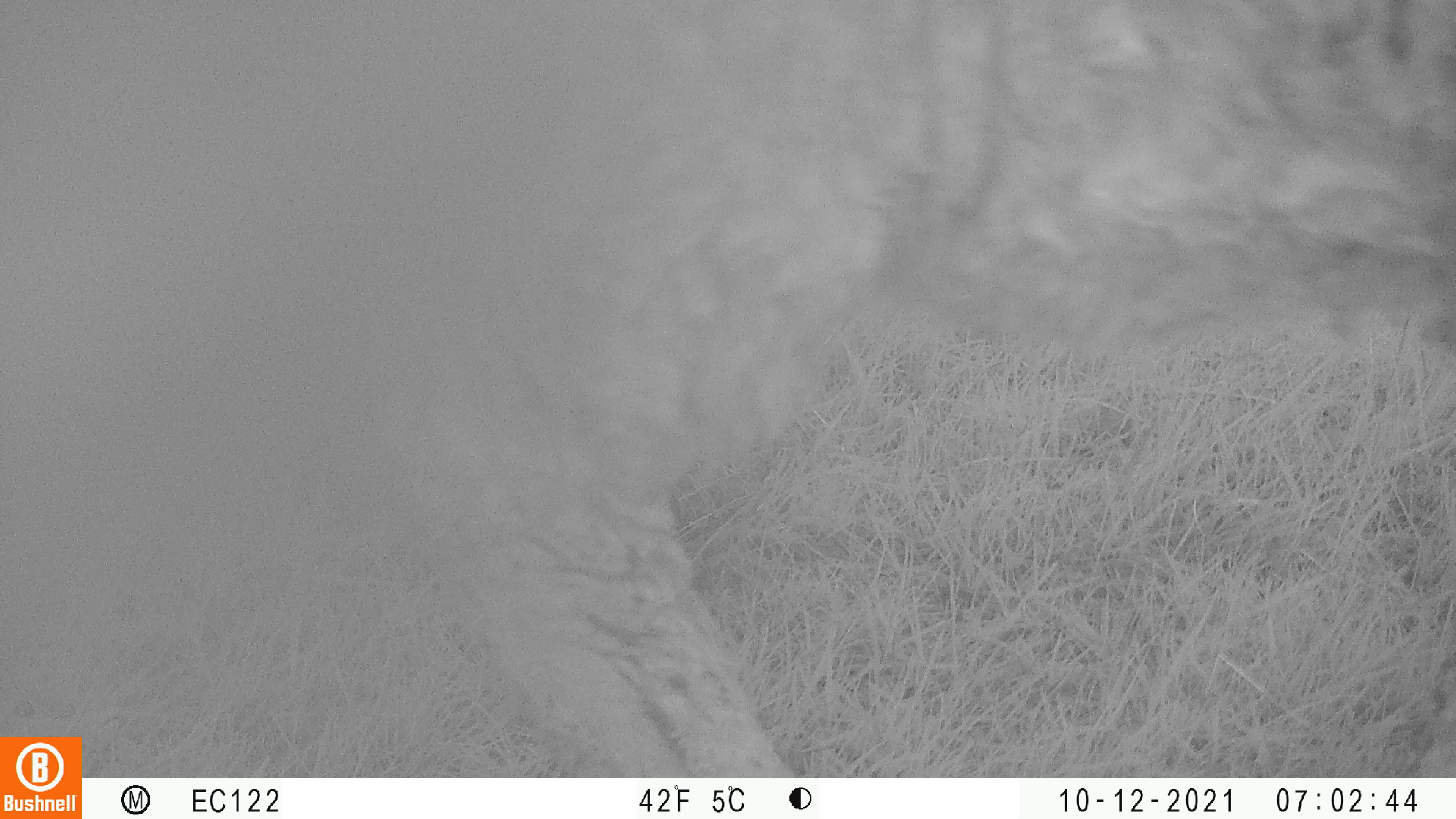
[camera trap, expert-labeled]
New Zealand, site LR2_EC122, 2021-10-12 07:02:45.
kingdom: Animalia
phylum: Chordata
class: Mammalia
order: Artiodactyla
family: Bovidae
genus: Bos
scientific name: Bos taurus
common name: domestic cow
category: cow